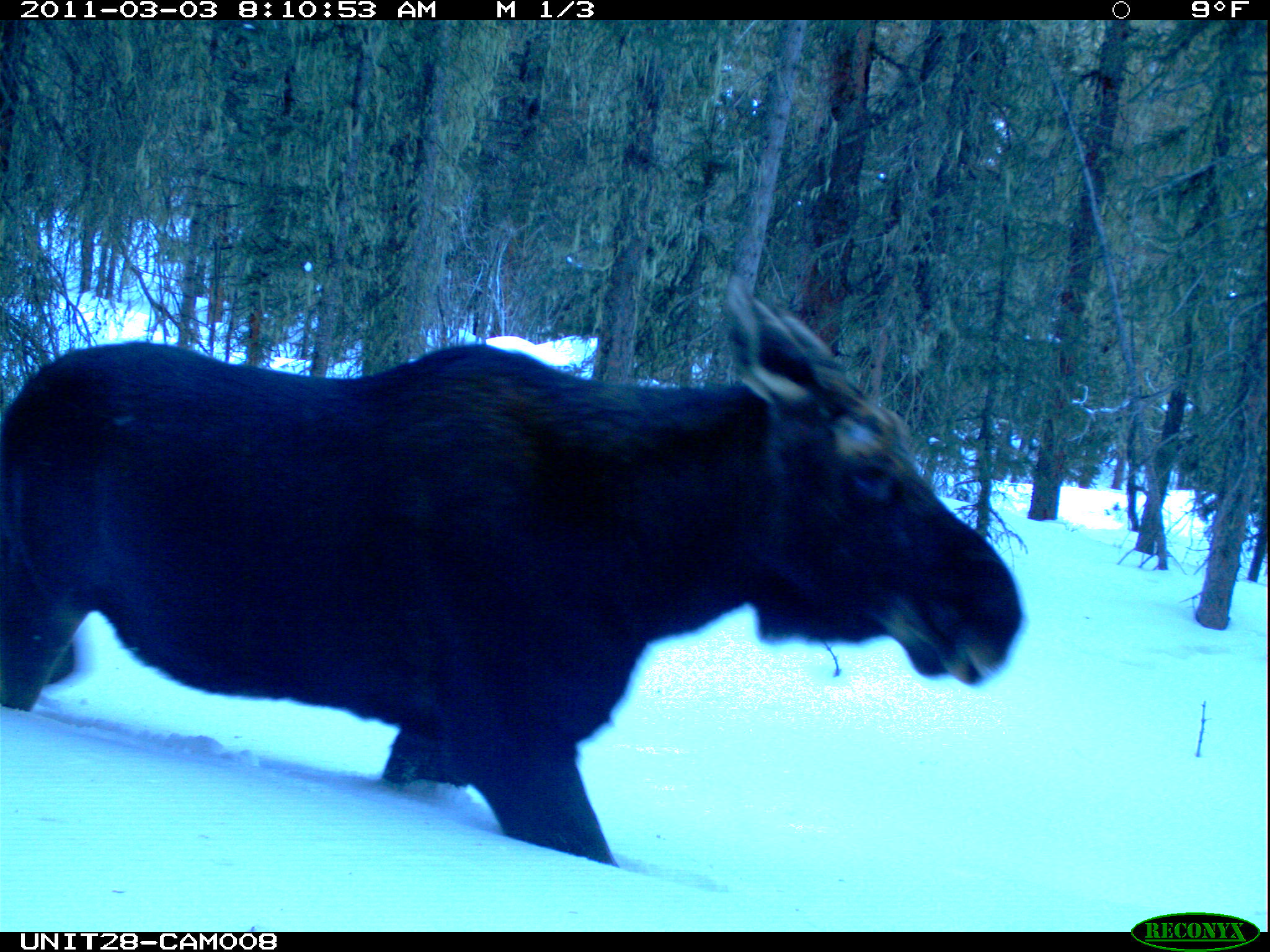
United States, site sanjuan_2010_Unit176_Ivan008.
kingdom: Animalia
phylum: Chordata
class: Mammalia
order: Artiodactyla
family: Cervidae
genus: Alces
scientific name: Alces alces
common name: moose